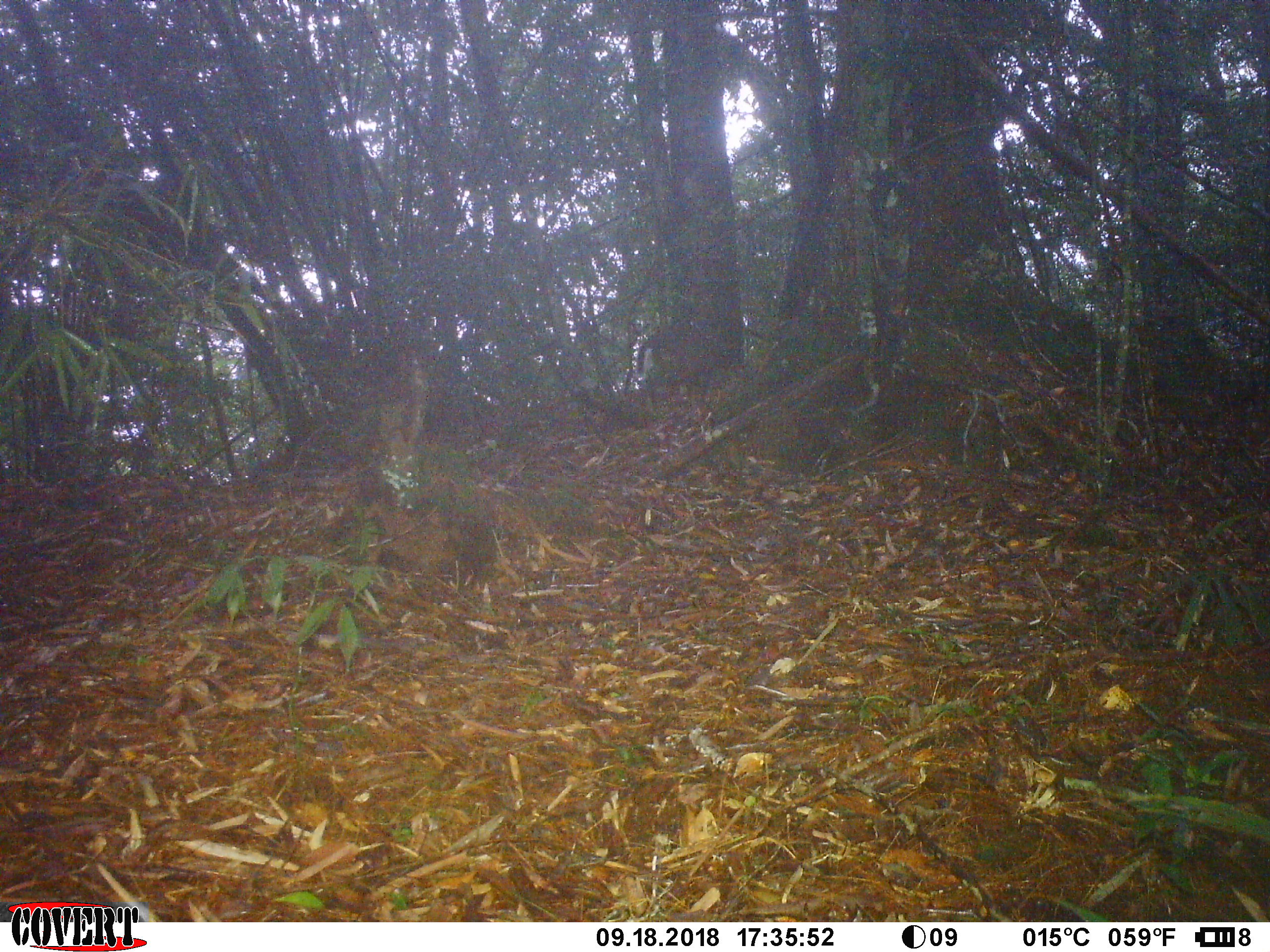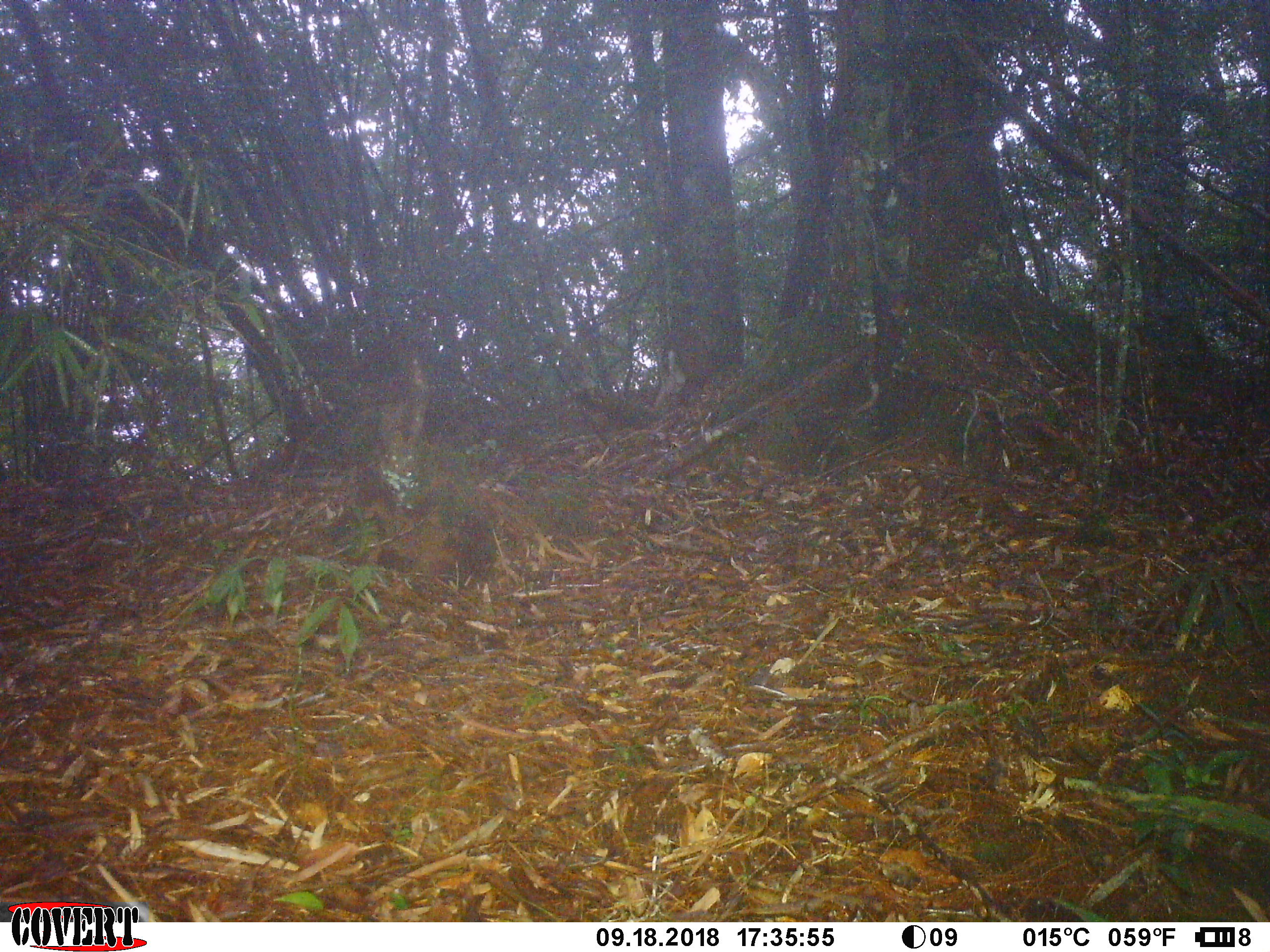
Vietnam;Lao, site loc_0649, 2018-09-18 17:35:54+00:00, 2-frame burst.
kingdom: Animalia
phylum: Chordata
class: Mammalia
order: Artiodactyla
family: Cervidae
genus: Muntiacus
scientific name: Muntiacus rooseveltorum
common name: roosevelt's muntjac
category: roosevelts muntjac group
Roosevelts muntjac group (roosevelt's muntjac) (Muntiacus rooseveltorum). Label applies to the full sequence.